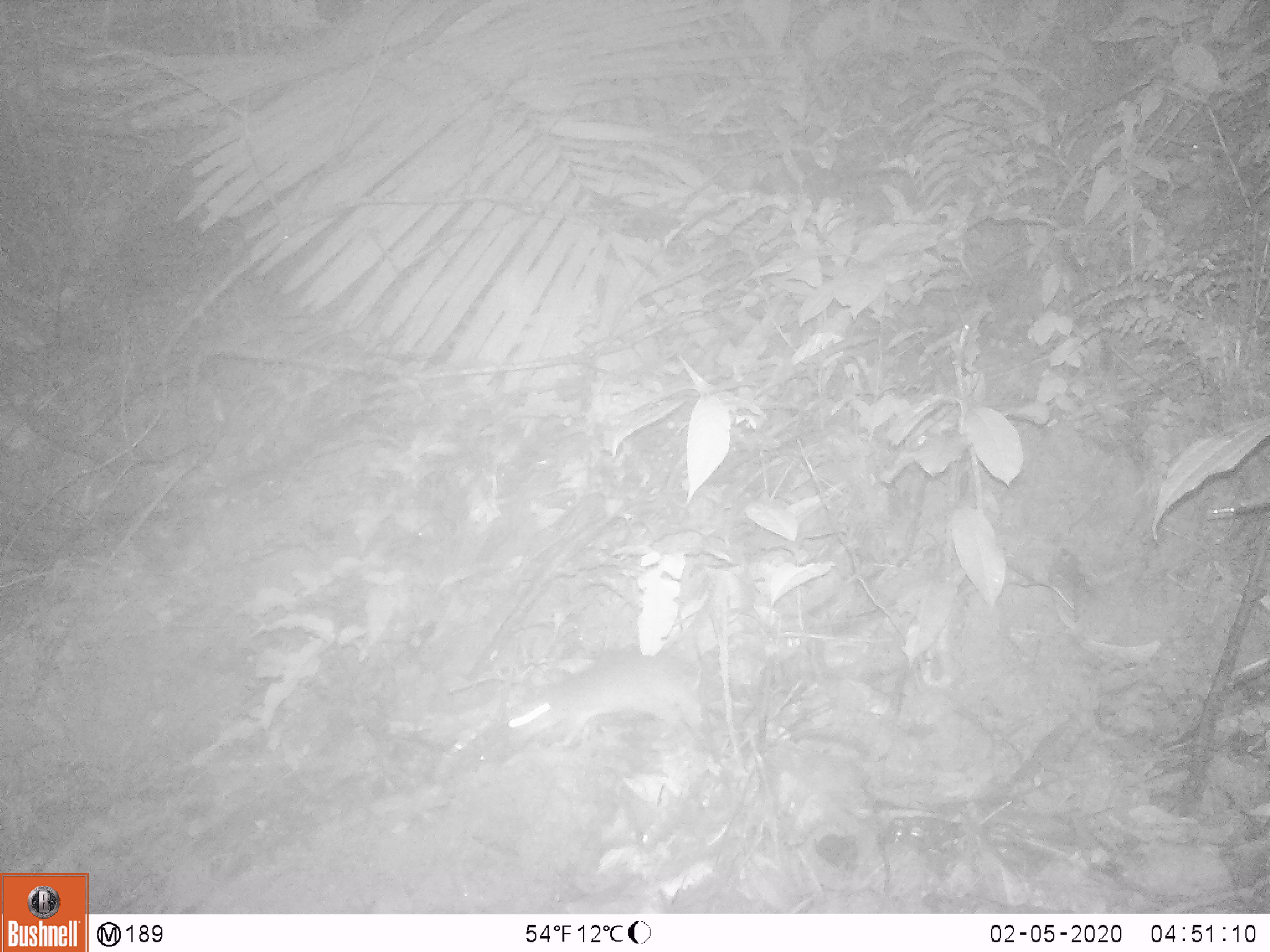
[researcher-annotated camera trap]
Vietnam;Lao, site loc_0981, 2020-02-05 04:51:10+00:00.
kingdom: Animalia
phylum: Chordata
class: Mammalia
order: Rodentia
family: Muridae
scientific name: Muridae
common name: old-world mice and rats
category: unidentified murid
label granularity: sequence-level